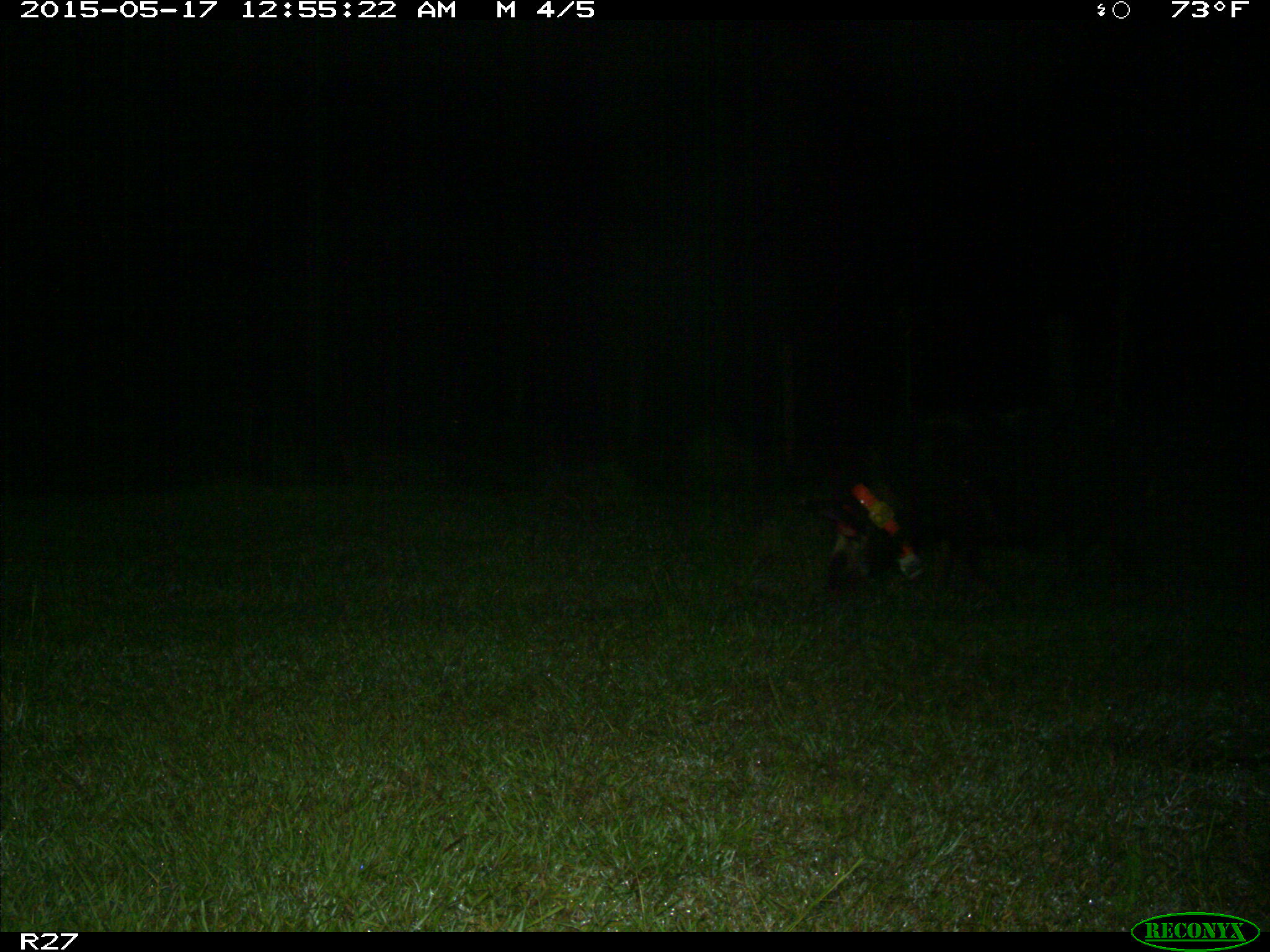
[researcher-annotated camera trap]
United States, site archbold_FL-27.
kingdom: Animalia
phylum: Chordata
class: Mammalia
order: Artiodactyla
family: Suidae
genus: Sus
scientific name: Sus scrofa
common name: wild boar